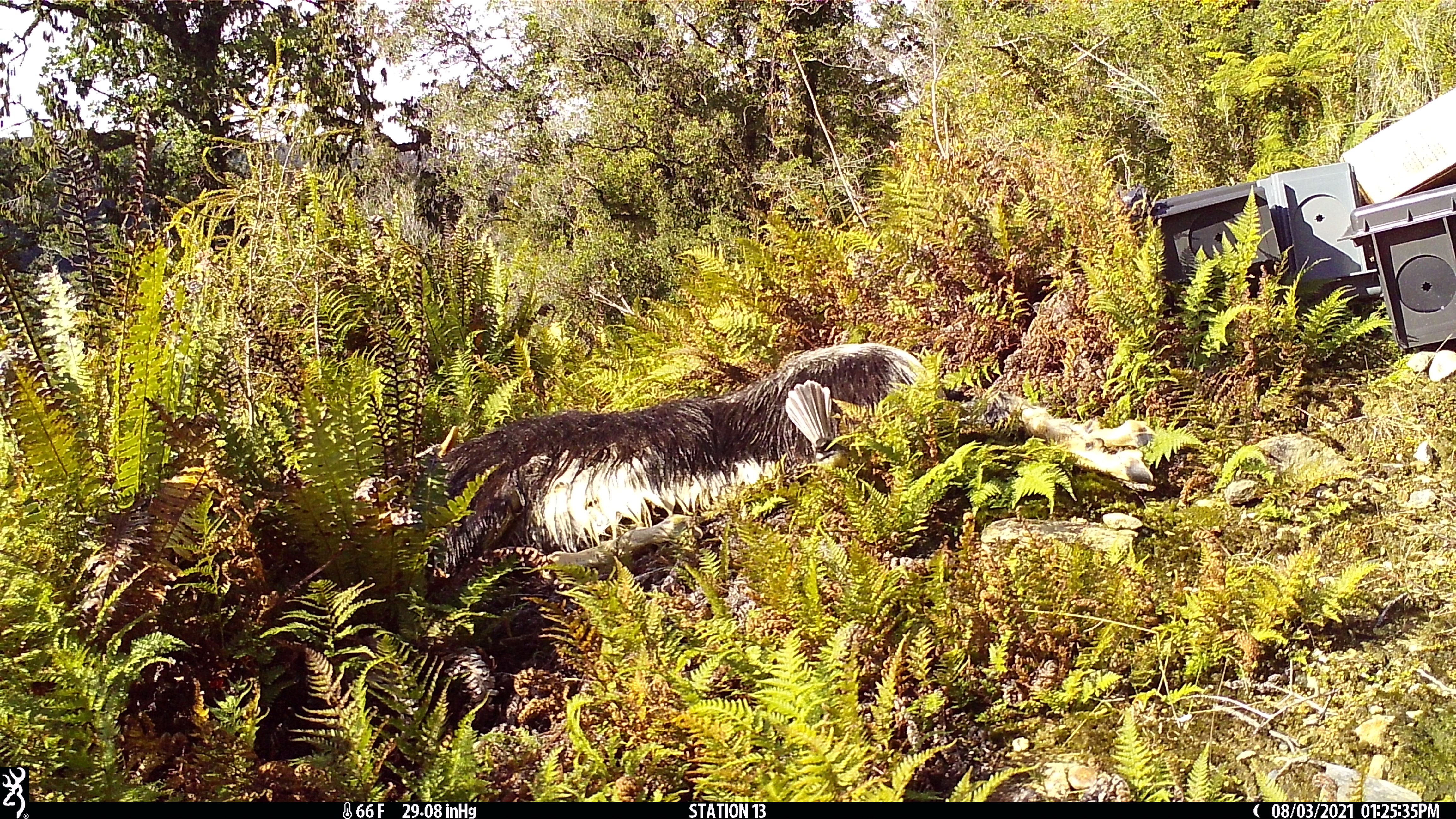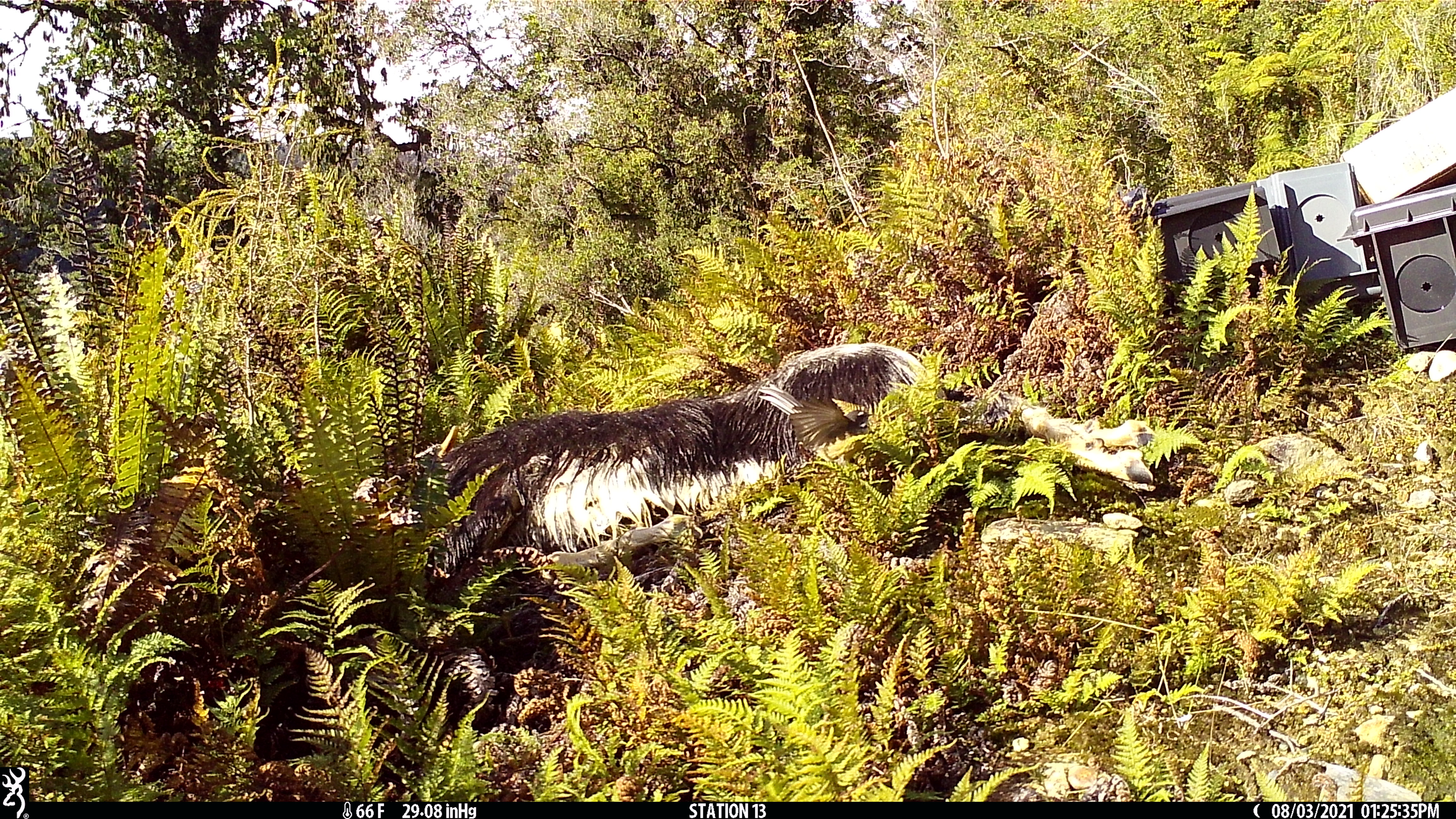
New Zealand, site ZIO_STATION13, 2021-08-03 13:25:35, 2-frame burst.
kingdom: Animalia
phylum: Chordata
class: Aves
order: Passeriformes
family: Rhipiduridae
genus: Rhipidura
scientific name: Rhipidura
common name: fantails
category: fantail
Fantail (fantails) (Rhipidura).